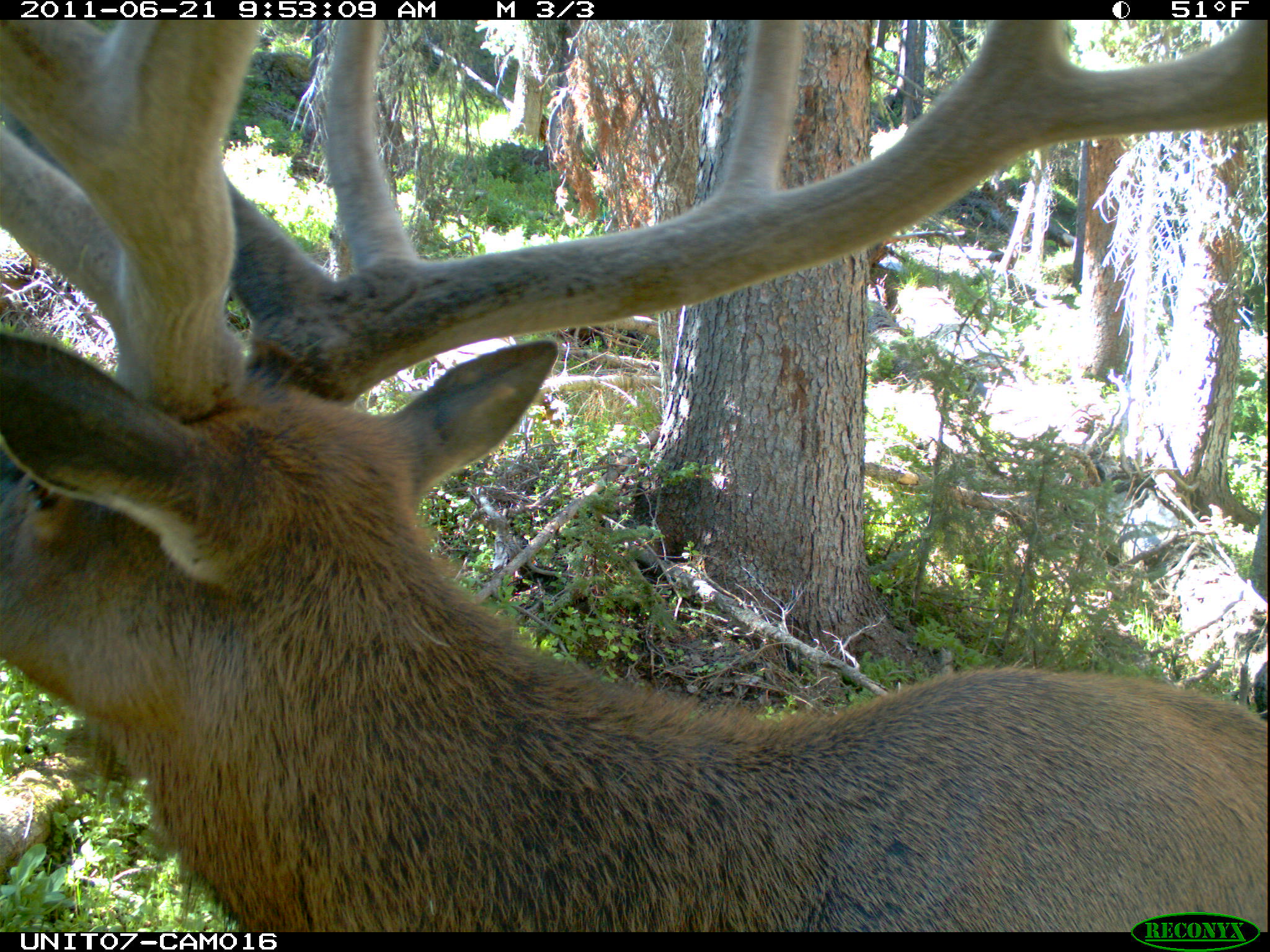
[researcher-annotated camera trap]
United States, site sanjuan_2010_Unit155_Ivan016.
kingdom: Animalia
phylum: Chordata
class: Mammalia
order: Artiodactyla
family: Cervidae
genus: Cervus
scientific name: Cervus elaphus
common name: red deer